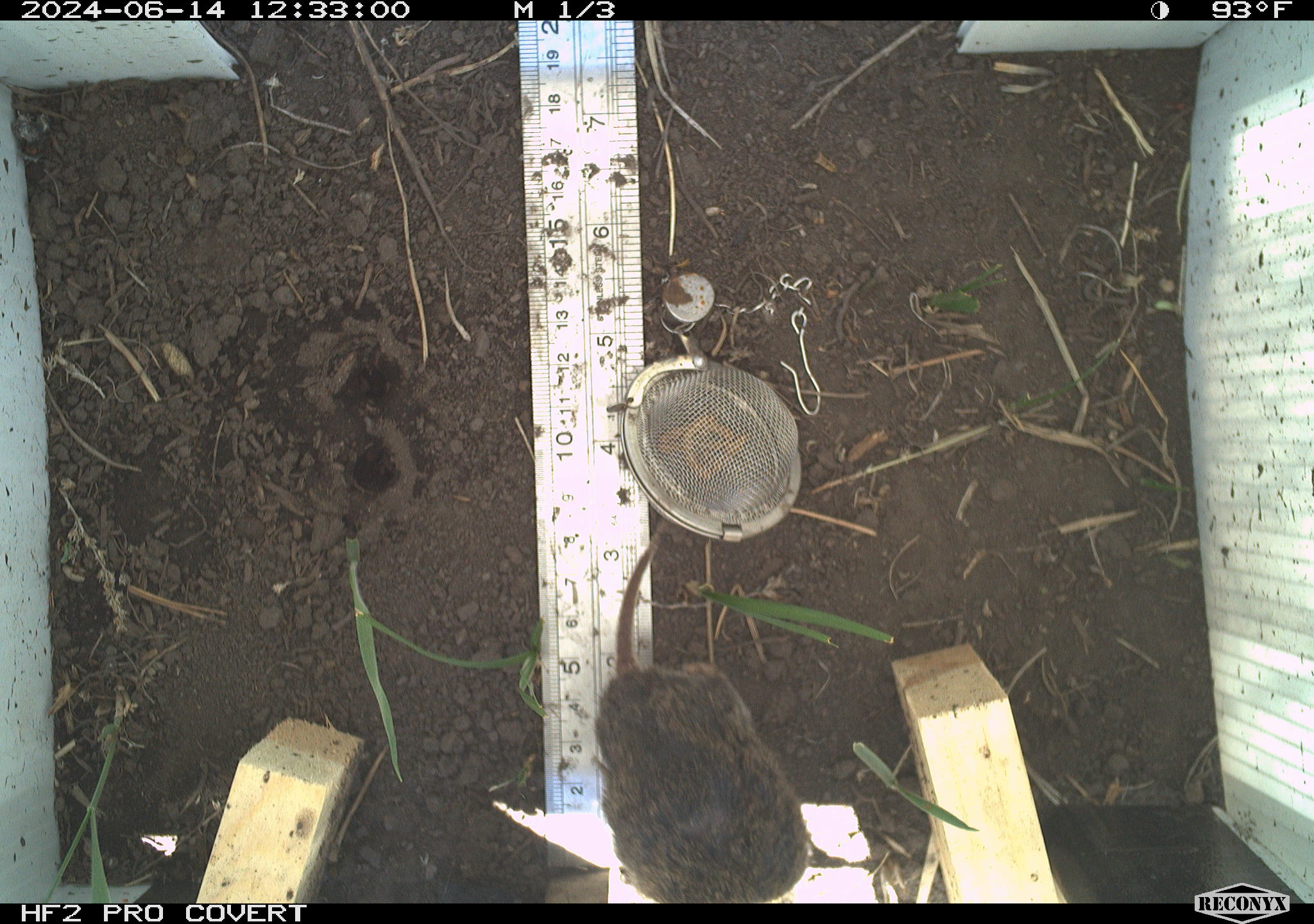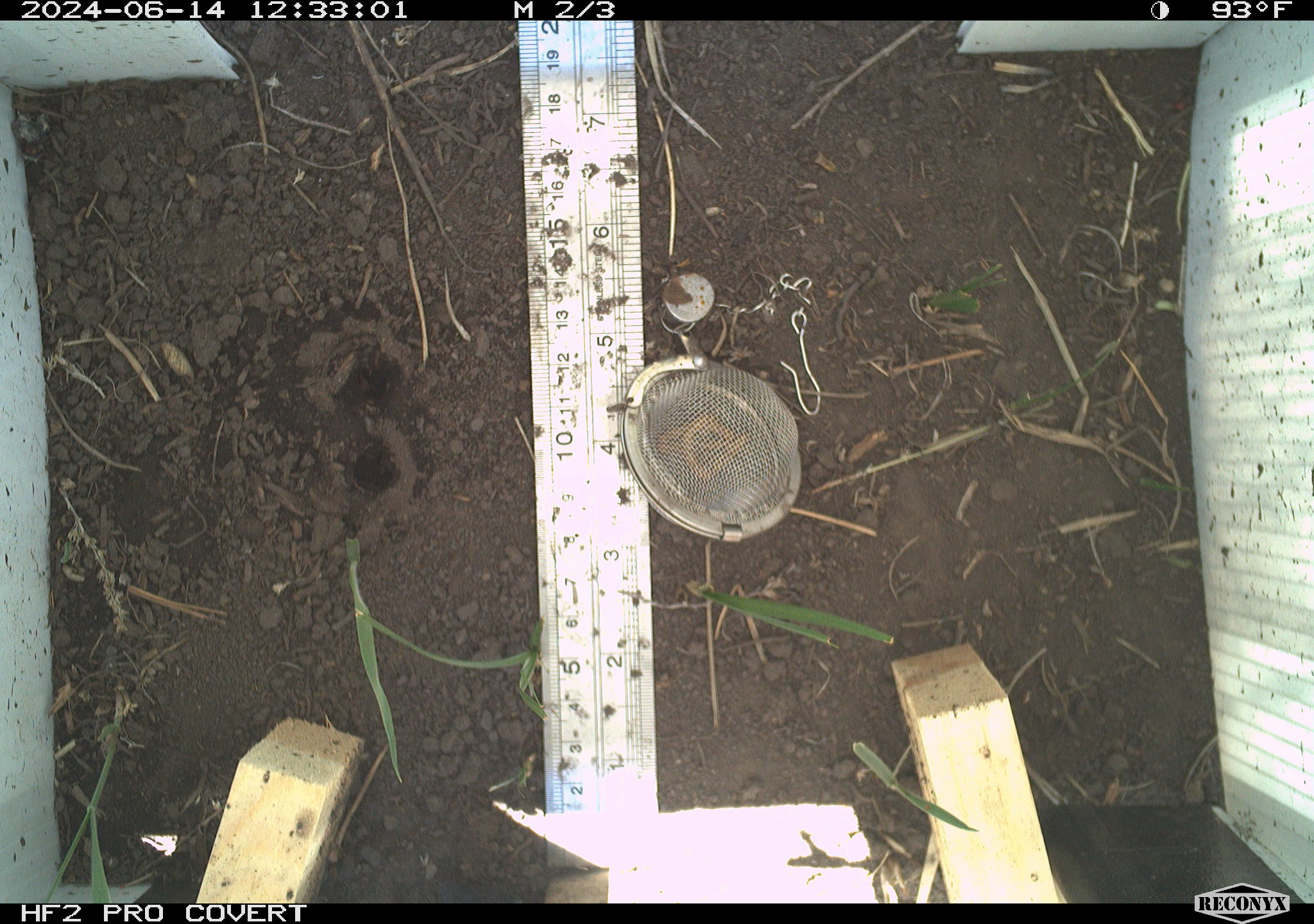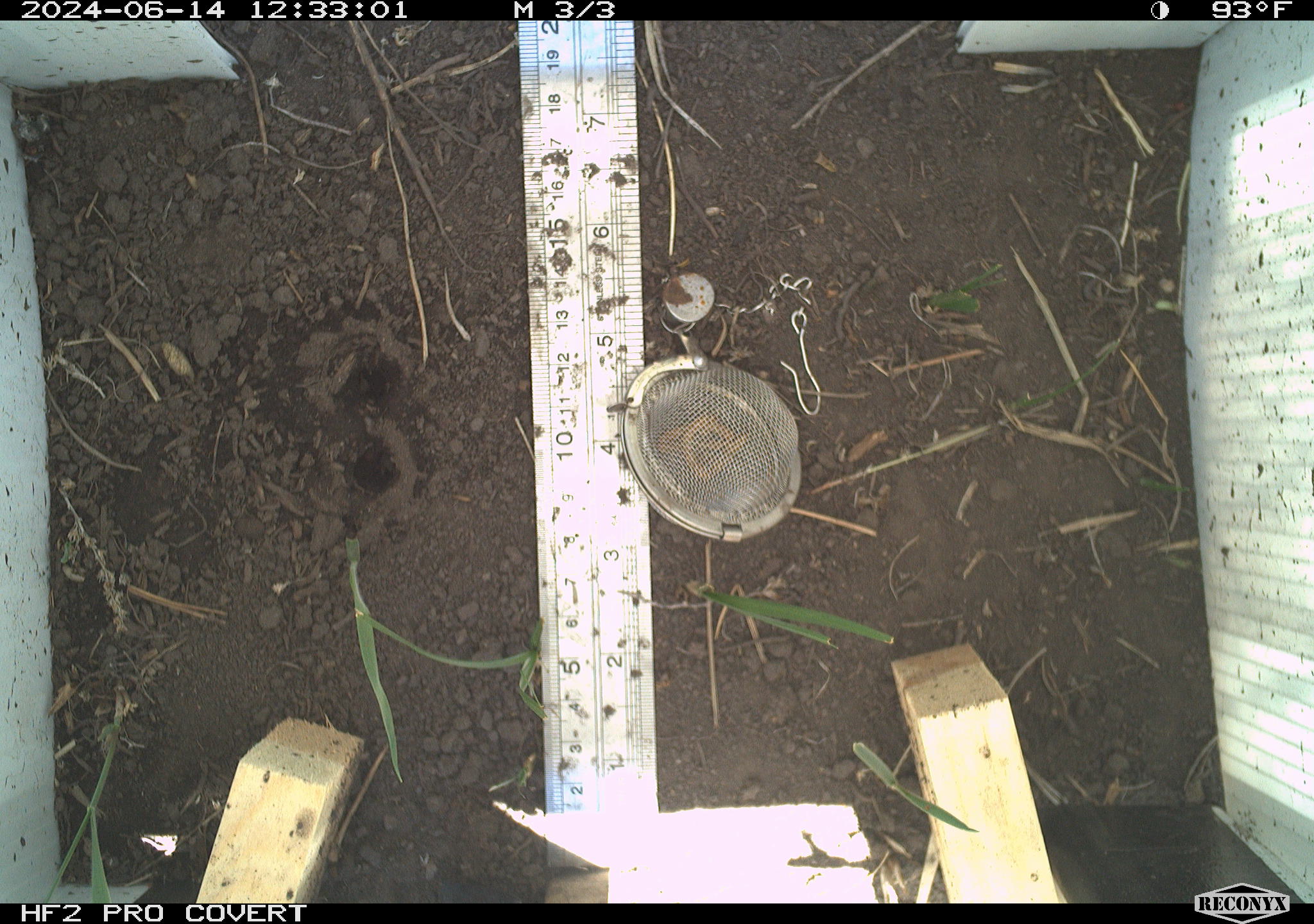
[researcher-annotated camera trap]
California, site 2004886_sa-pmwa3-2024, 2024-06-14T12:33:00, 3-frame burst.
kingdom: Animalia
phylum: Chordata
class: Mammalia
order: Rodentia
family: Cricetidae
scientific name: Arvicolinae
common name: voles, lemmings, and muskrats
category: arvicolinae subfamily